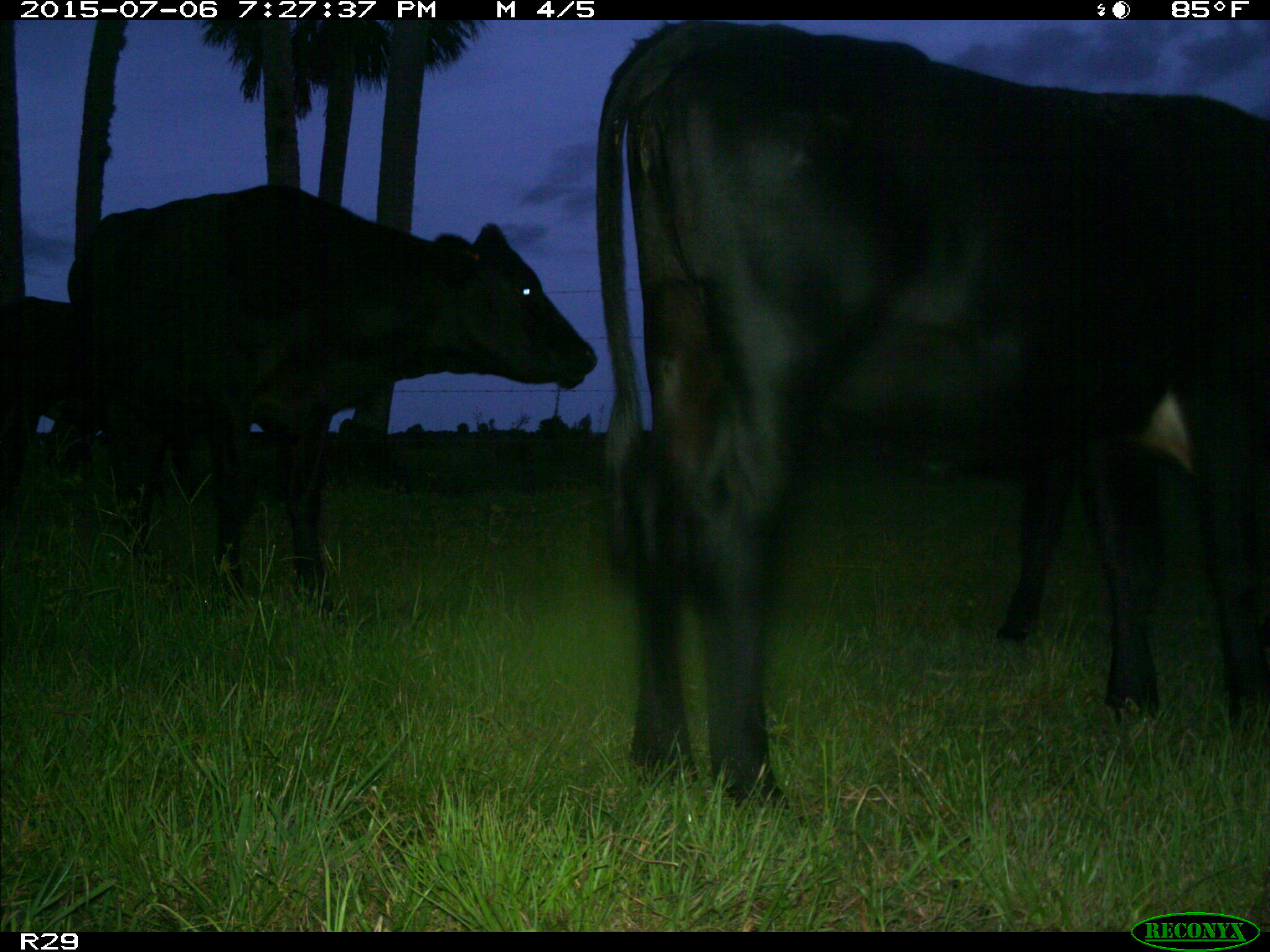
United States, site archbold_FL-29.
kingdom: Animalia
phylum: Chordata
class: Mammalia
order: Artiodactyla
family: Bovidae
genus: Bos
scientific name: Bos taurus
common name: domestic cow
Bos taurus (domestic cow).